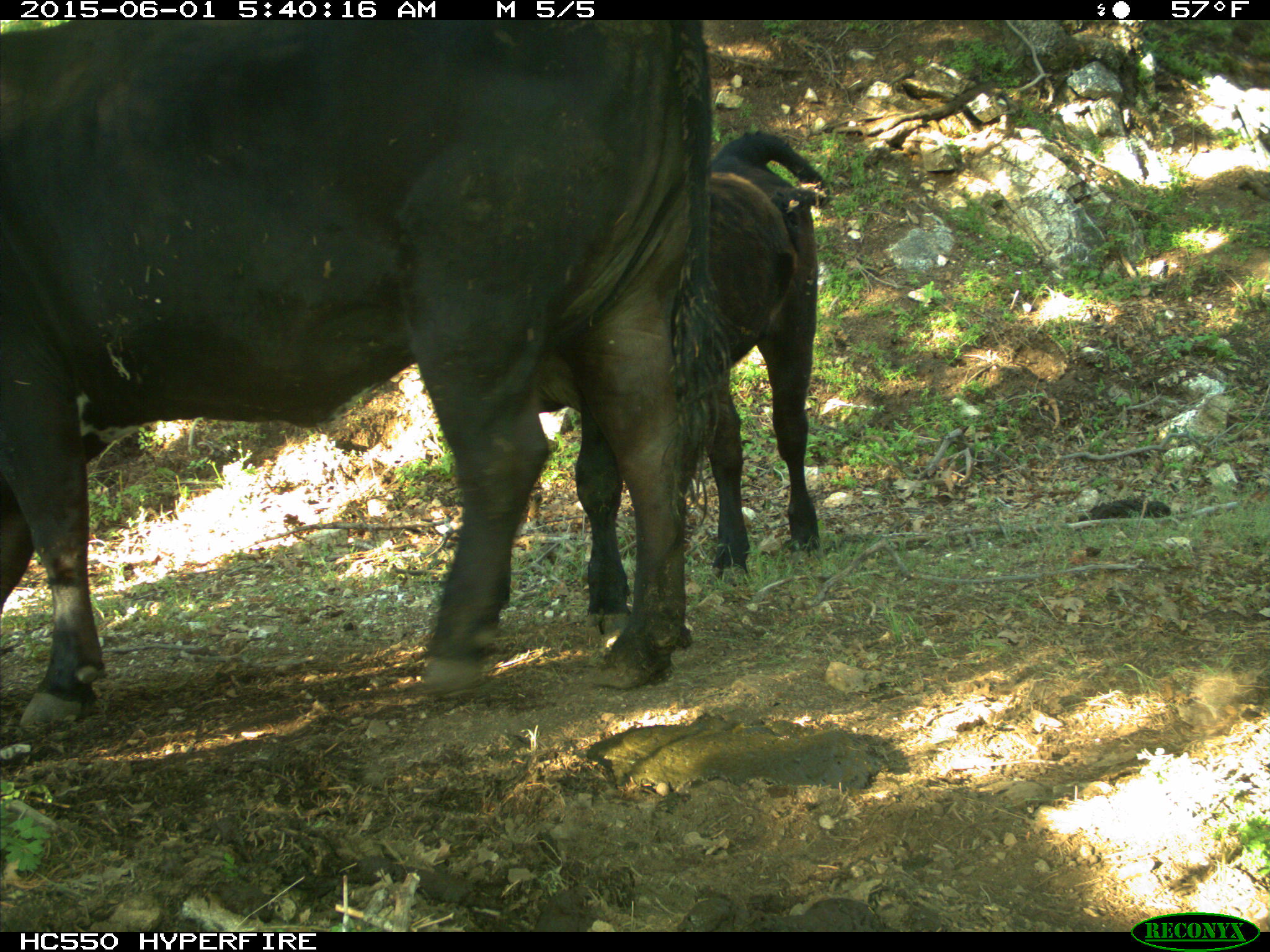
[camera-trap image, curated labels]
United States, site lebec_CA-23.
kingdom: Animalia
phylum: Chordata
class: Mammalia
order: Artiodactyla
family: Bovidae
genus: Bos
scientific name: Bos taurus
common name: domestic cow